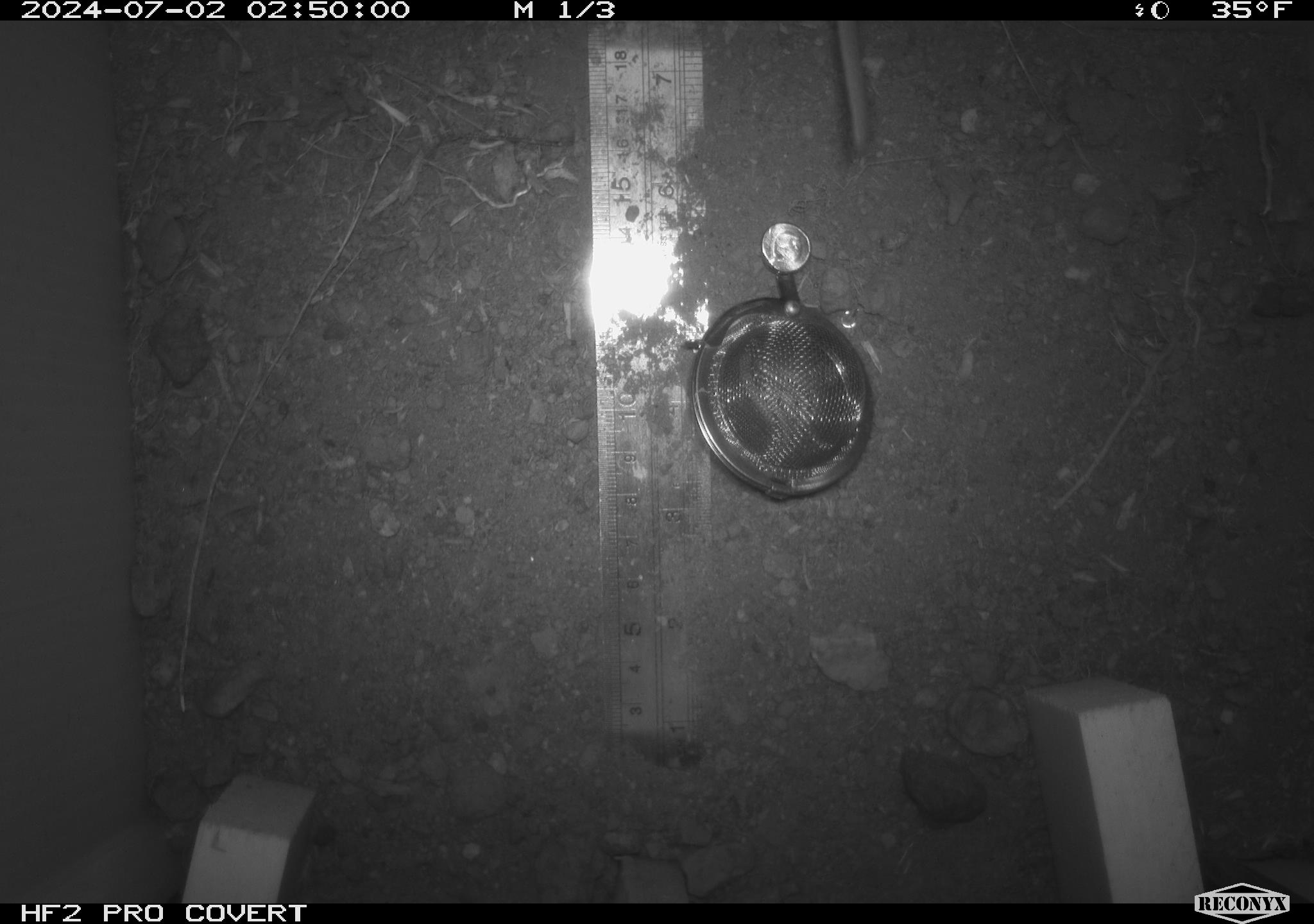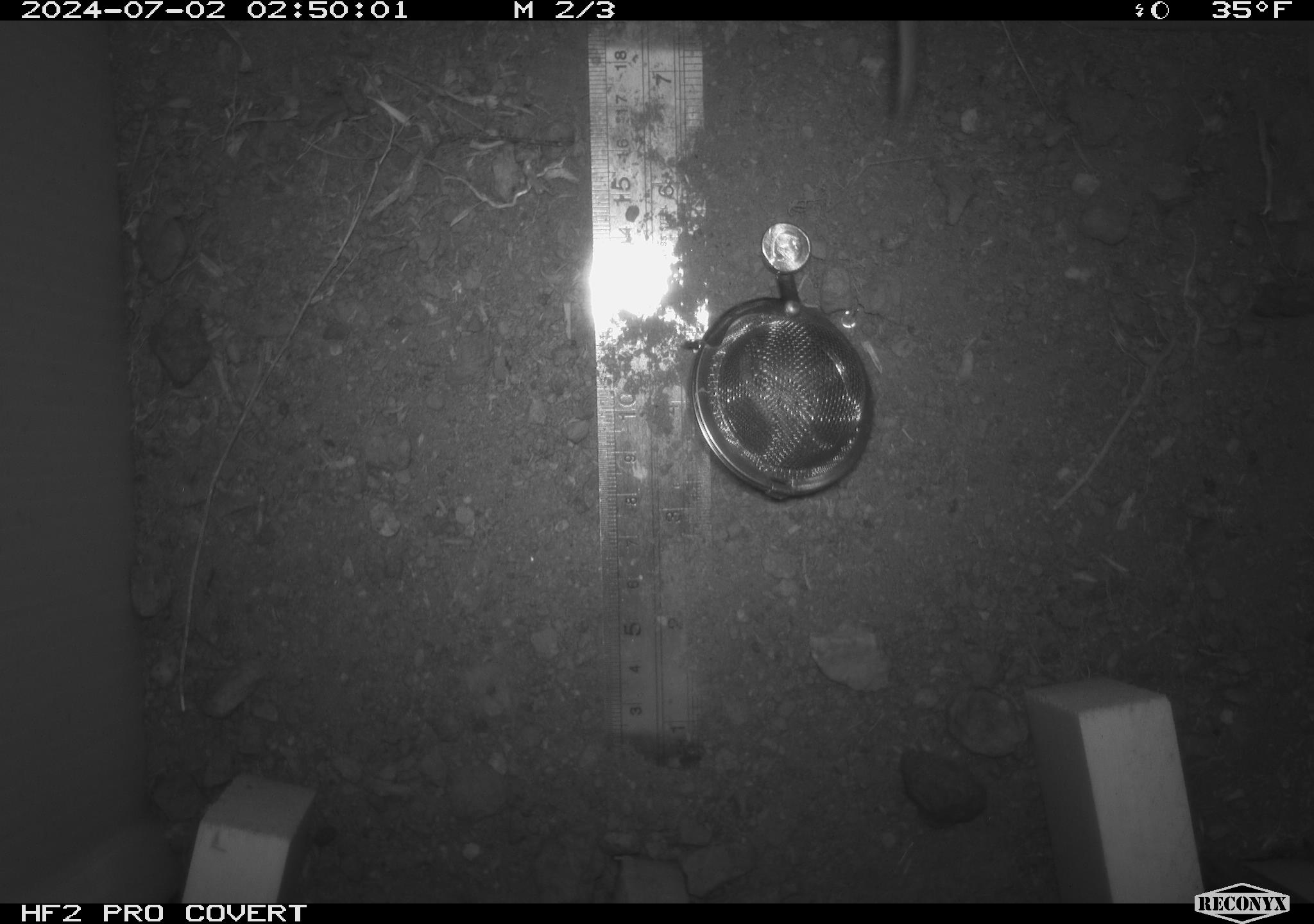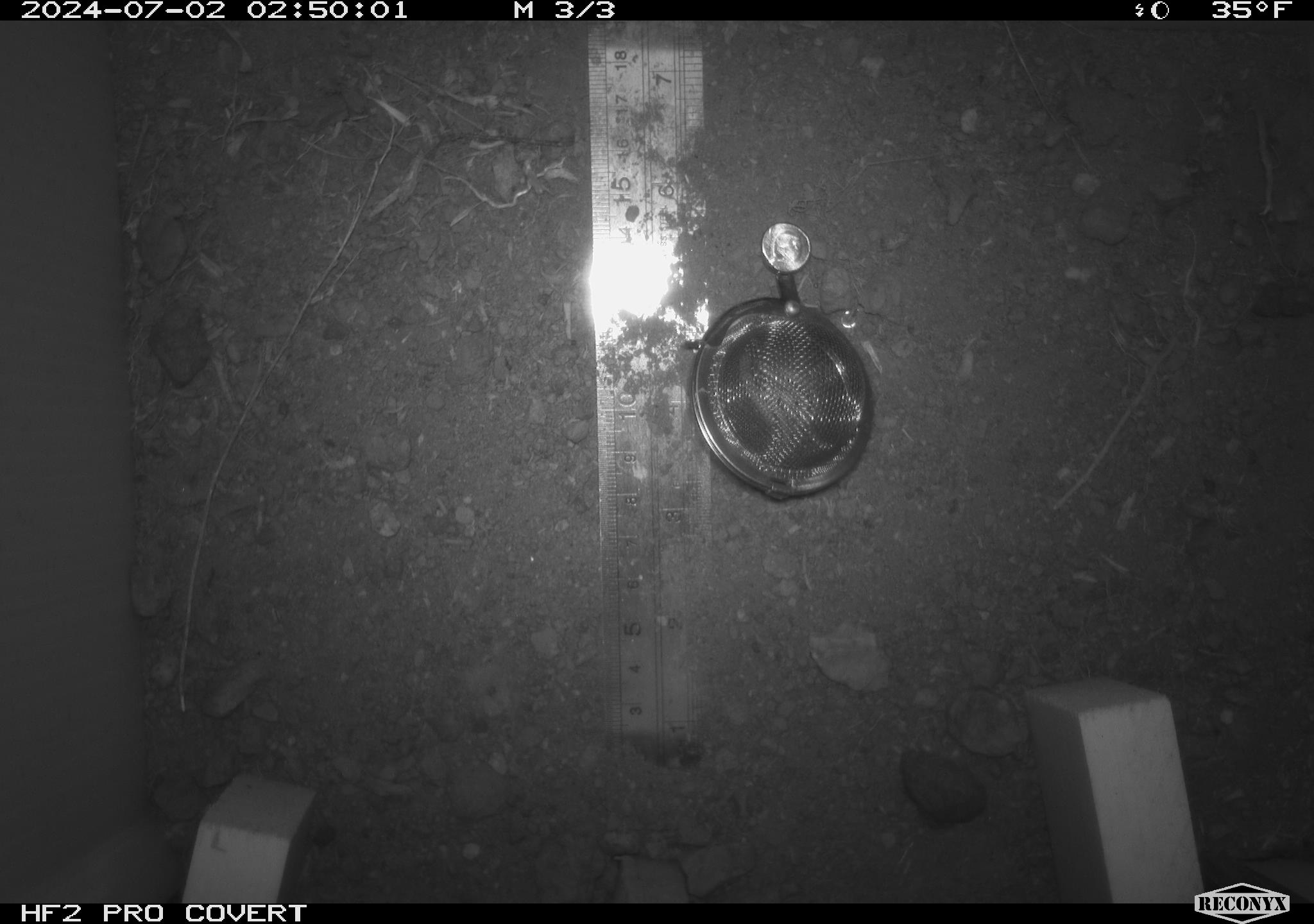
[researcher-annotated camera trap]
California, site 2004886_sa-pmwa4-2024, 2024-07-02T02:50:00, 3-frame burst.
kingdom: Animalia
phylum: Chordata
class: Mammalia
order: Rodentia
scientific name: Rodentia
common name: mouse species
Mouse species (Rodentia).